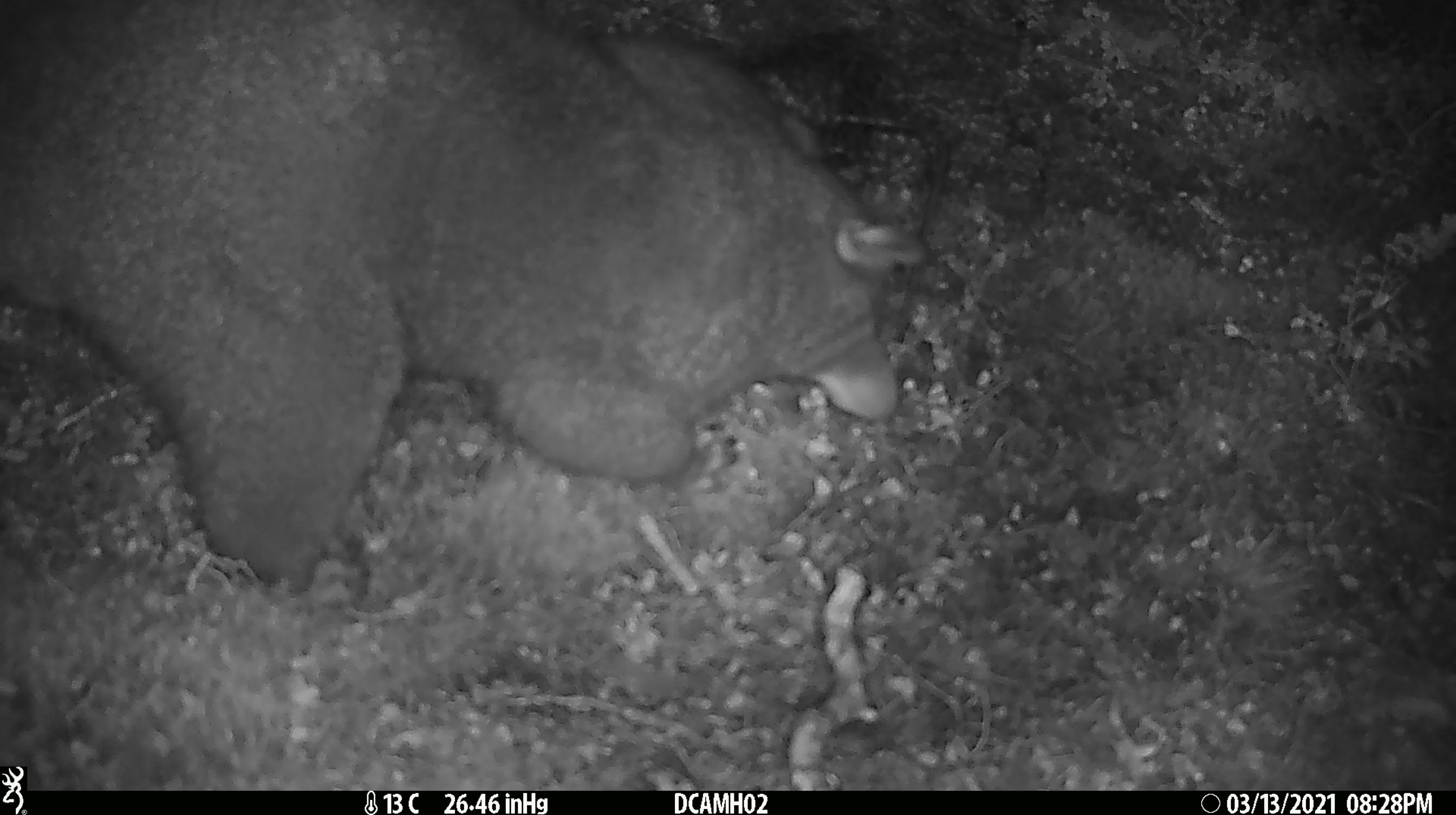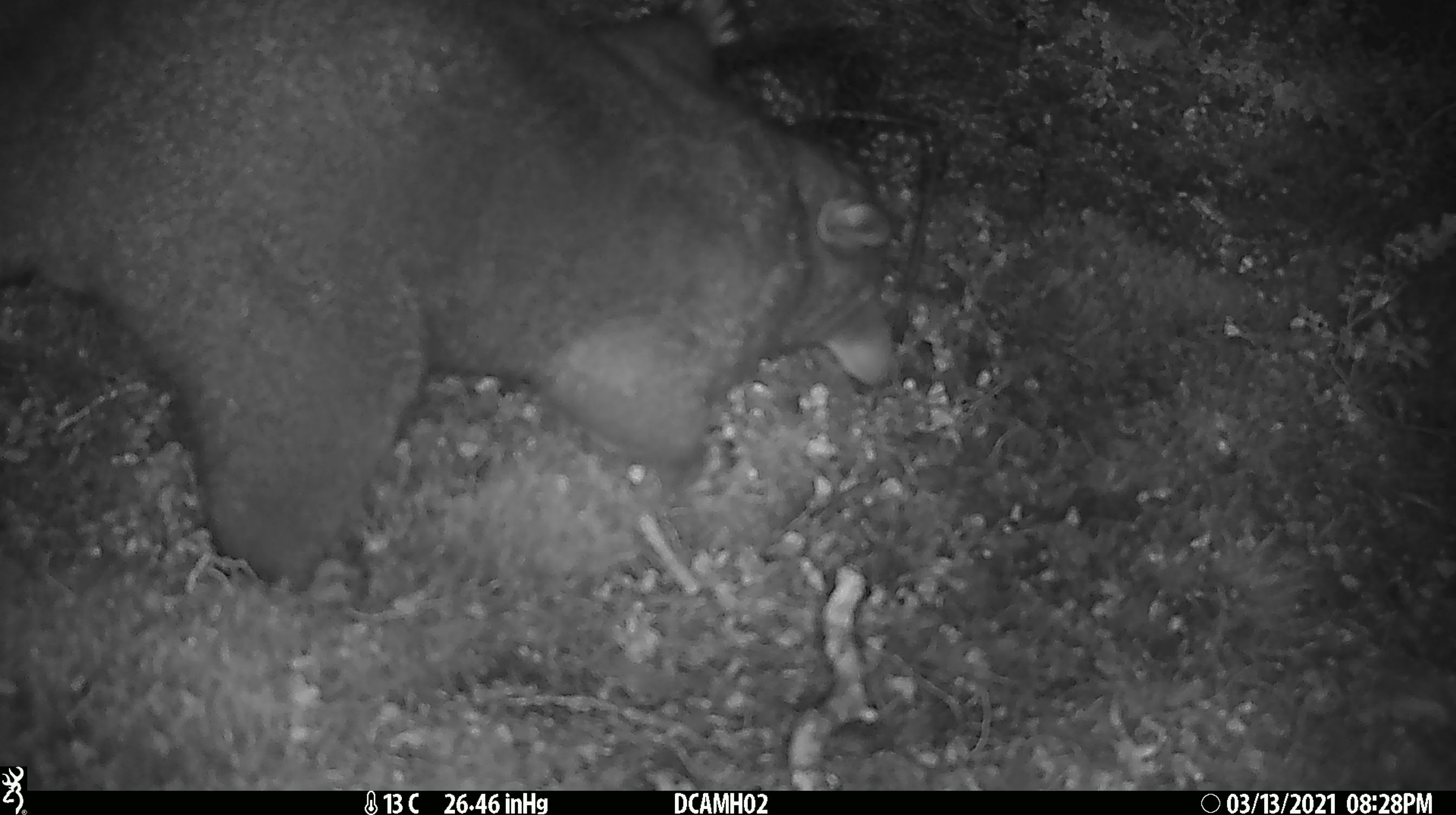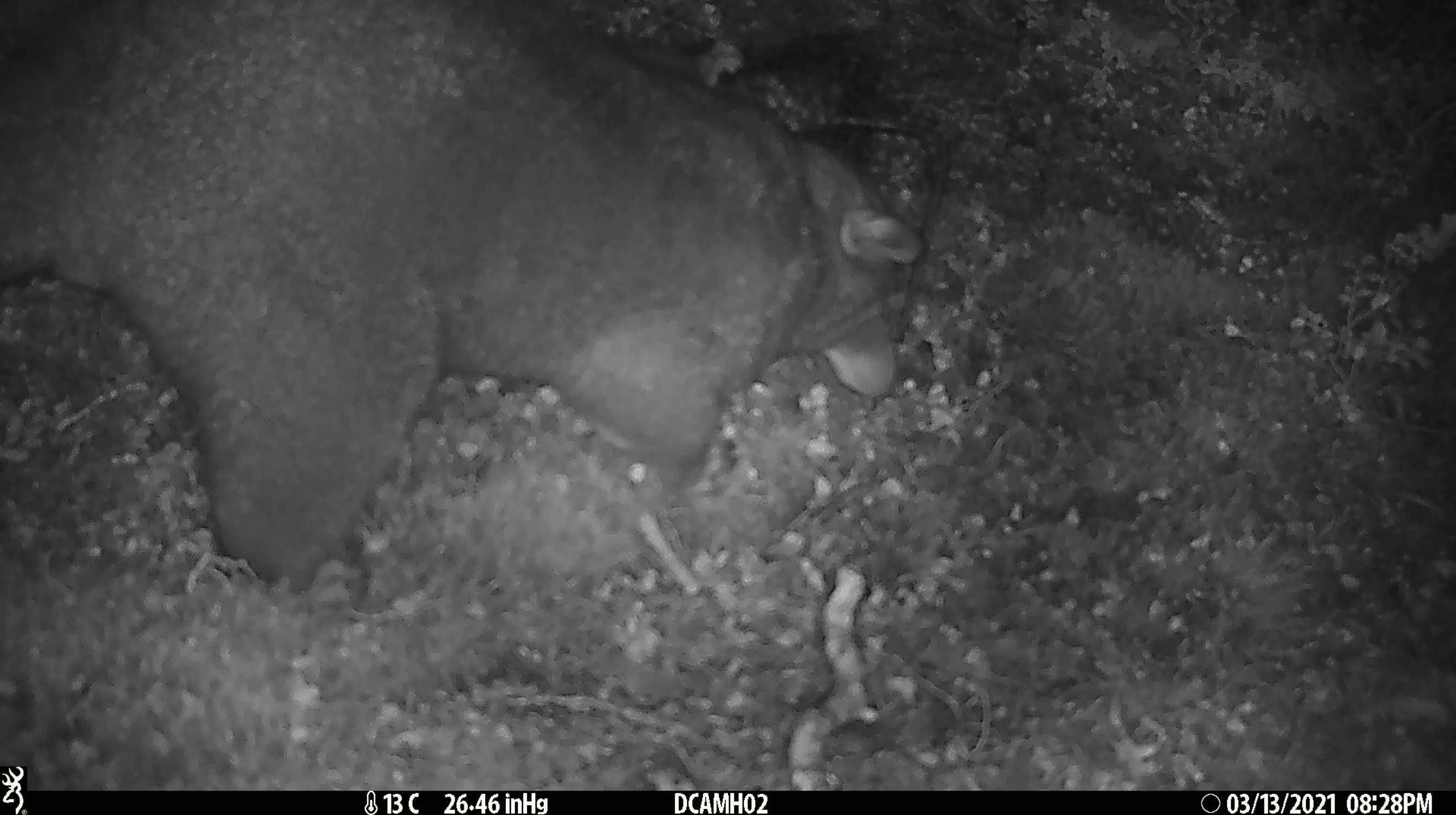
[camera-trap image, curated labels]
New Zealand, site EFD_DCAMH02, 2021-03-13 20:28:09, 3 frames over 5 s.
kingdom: Animalia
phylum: Chordata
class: Mammalia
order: Diprotodontia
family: Phalangeridae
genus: Trichosurus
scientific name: Trichosurus vulpecula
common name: common brushtail possum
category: possum